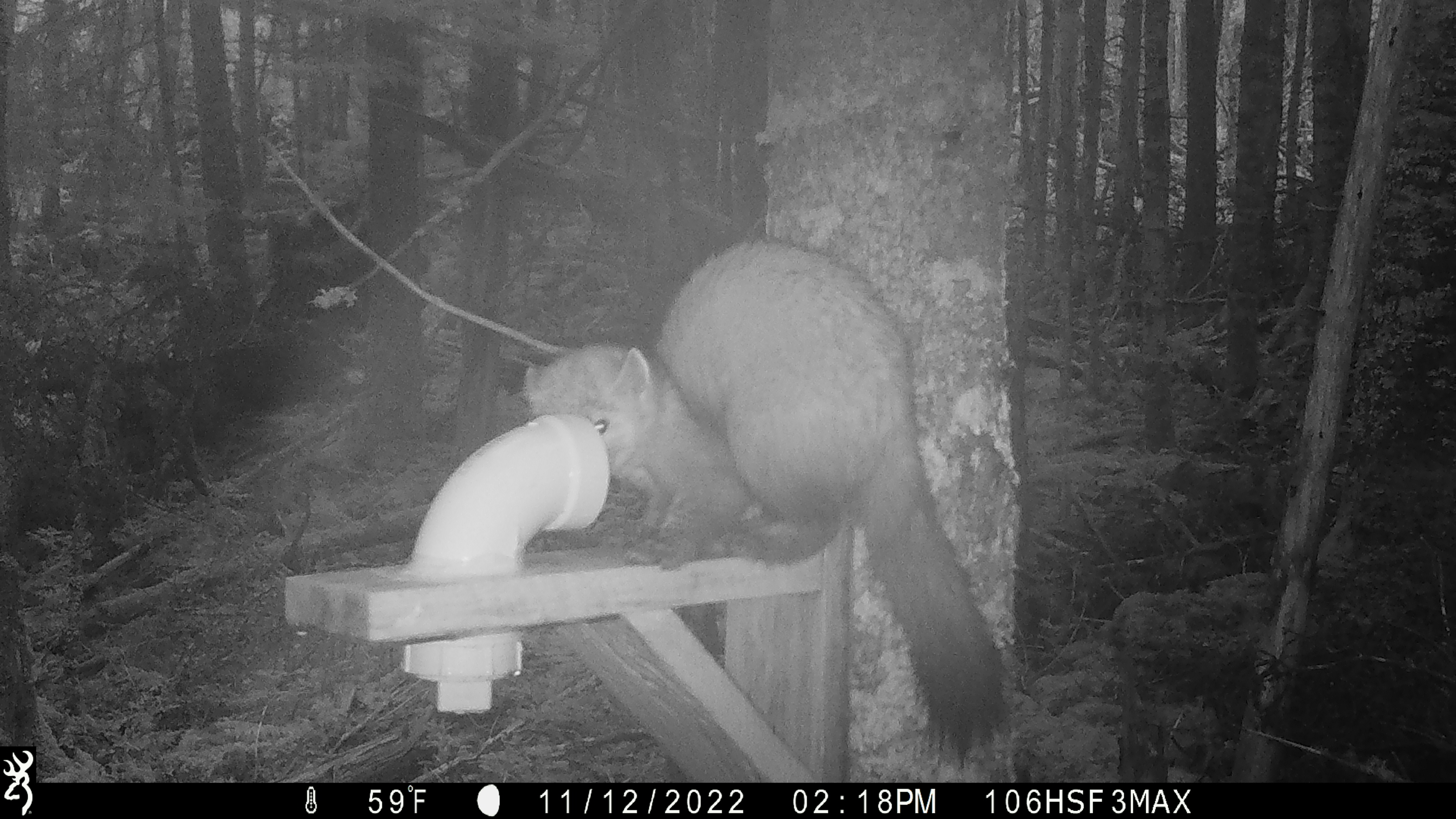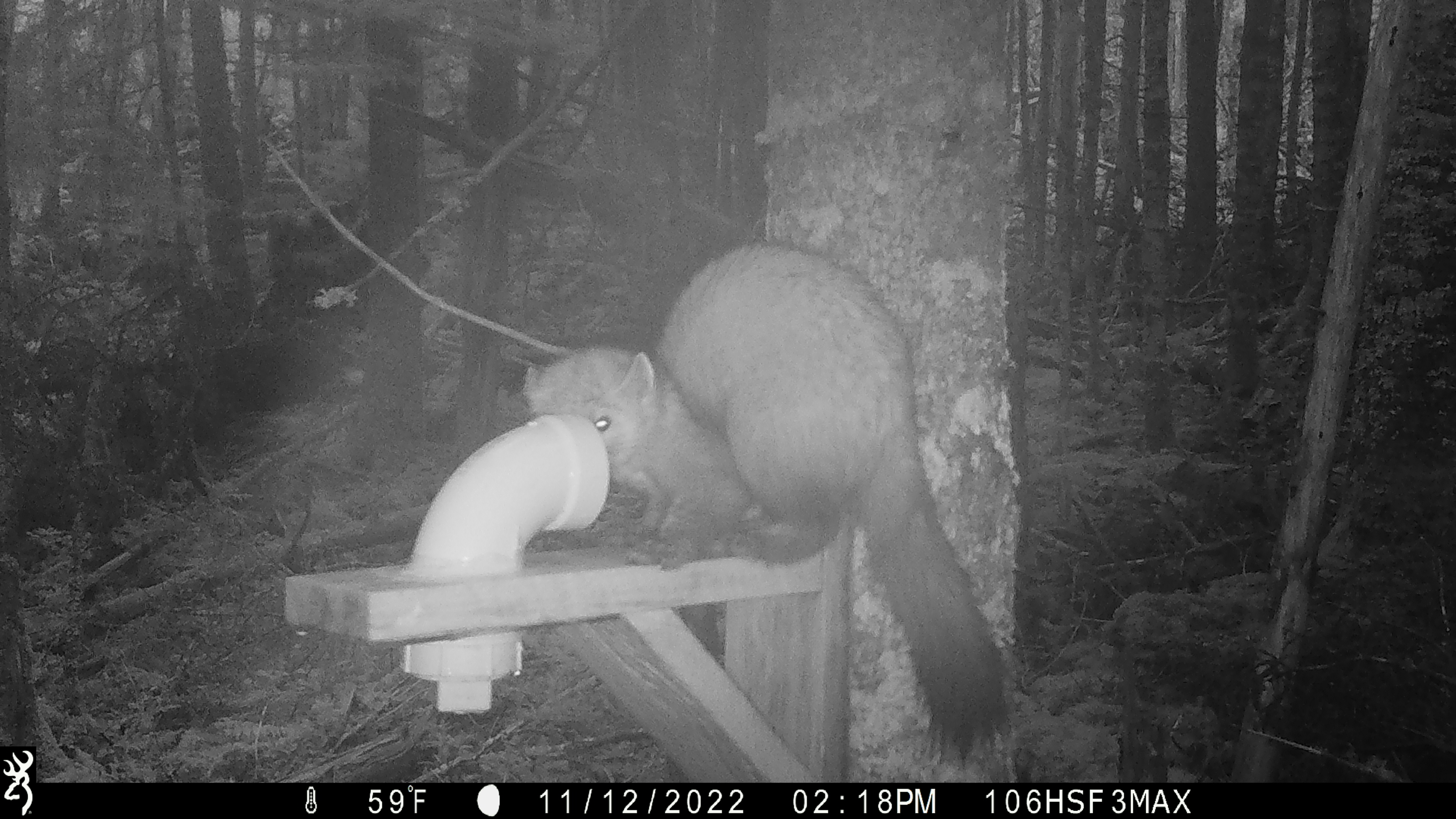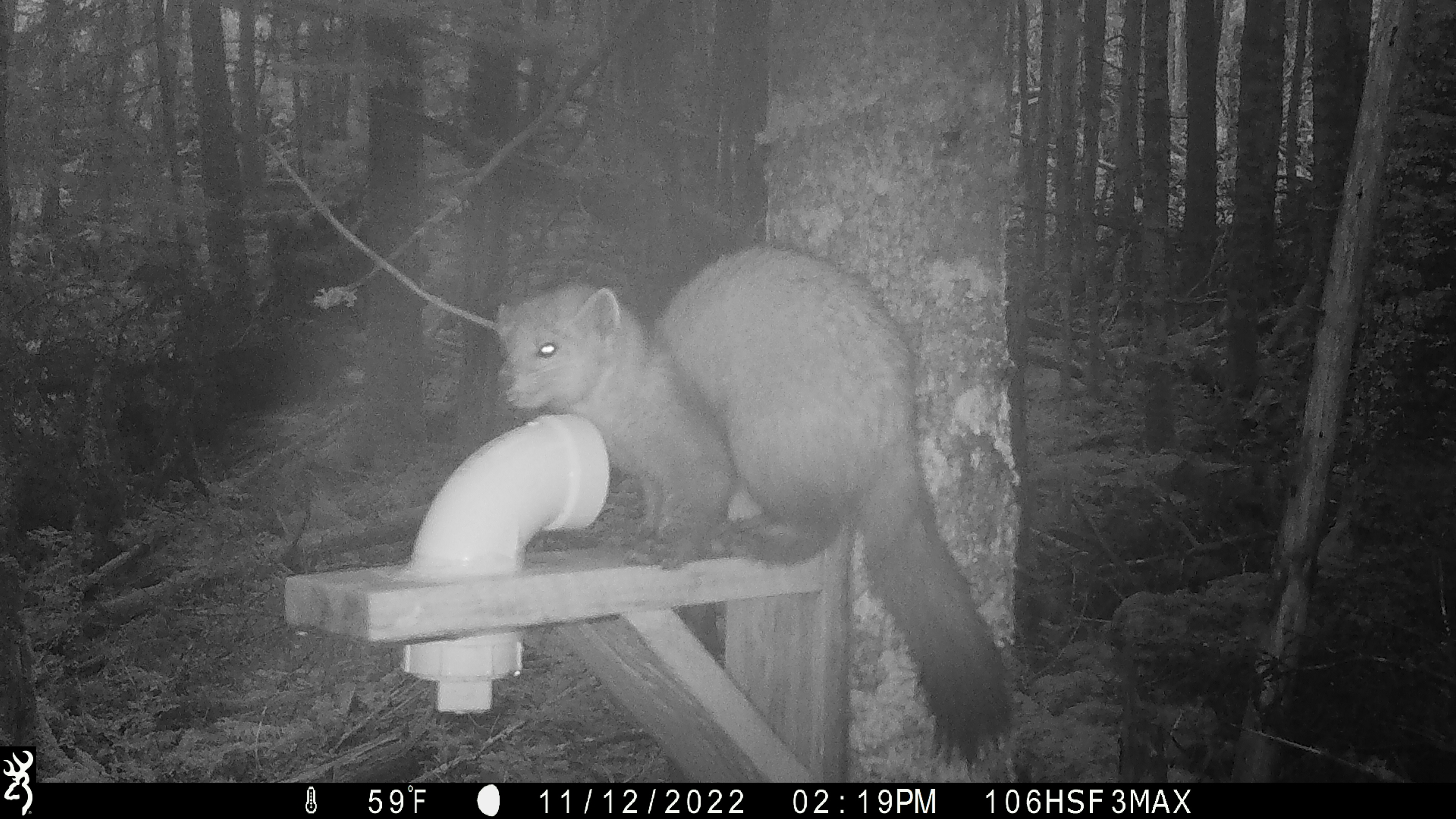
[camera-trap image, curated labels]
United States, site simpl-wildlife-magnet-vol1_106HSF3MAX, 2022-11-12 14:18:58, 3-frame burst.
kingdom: Animalia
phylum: Chordata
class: Mammalia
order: Carnivora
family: Mustelidae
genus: Martes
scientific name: Martes americana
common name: american marten